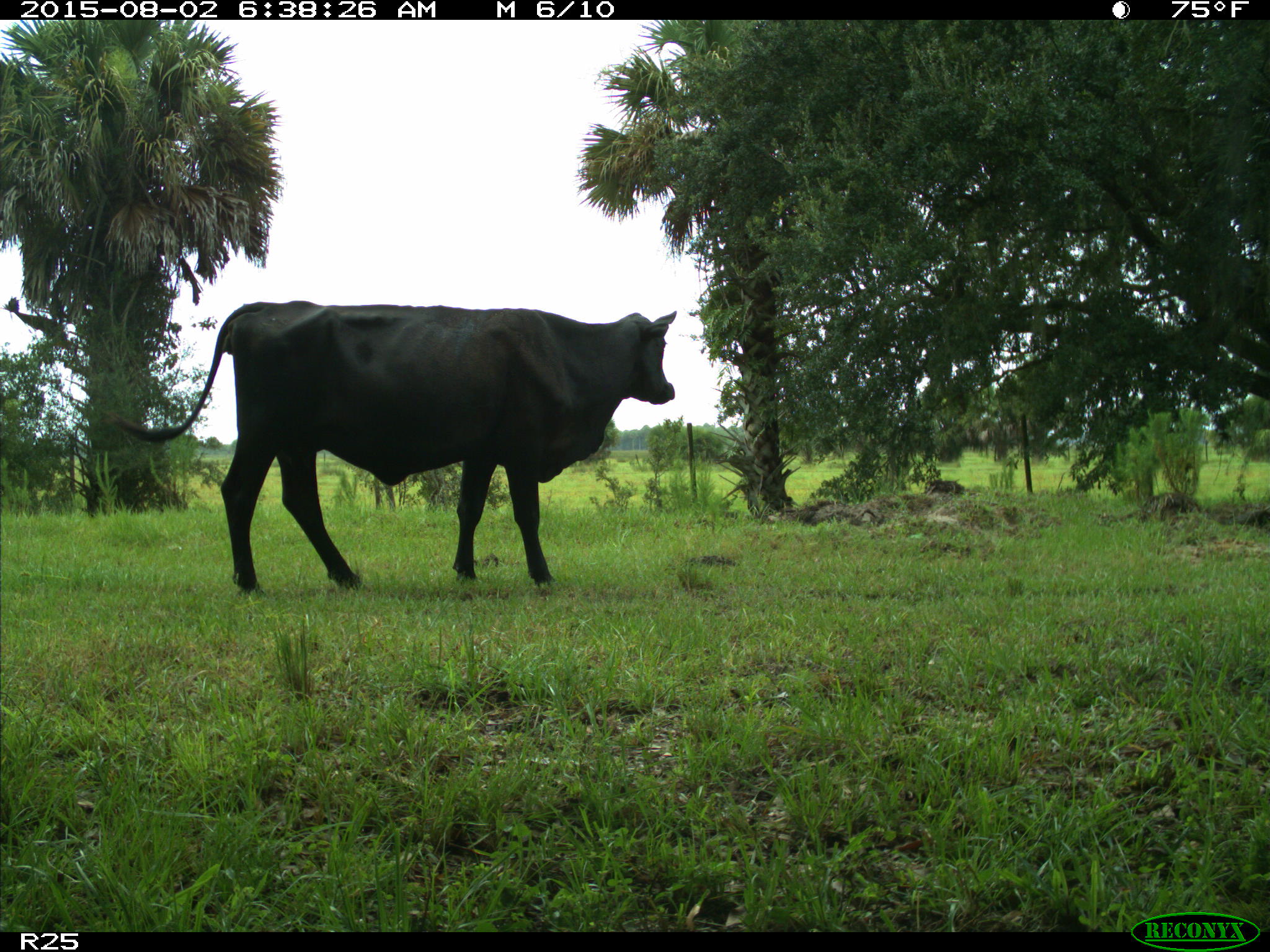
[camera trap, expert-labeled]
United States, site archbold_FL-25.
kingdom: Animalia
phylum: Chordata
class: Mammalia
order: Artiodactyla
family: Bovidae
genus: Bos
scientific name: Bos taurus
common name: domestic cow